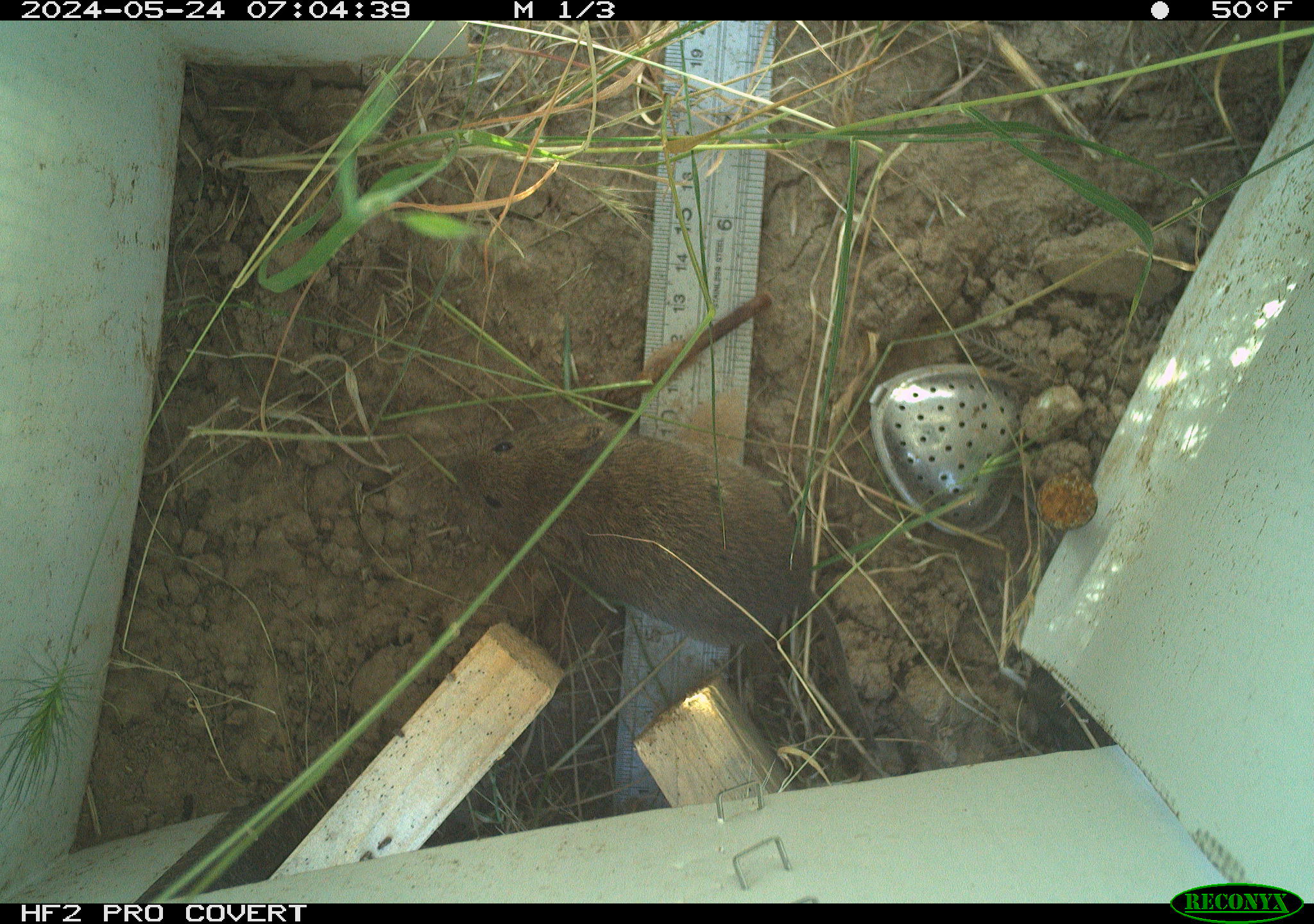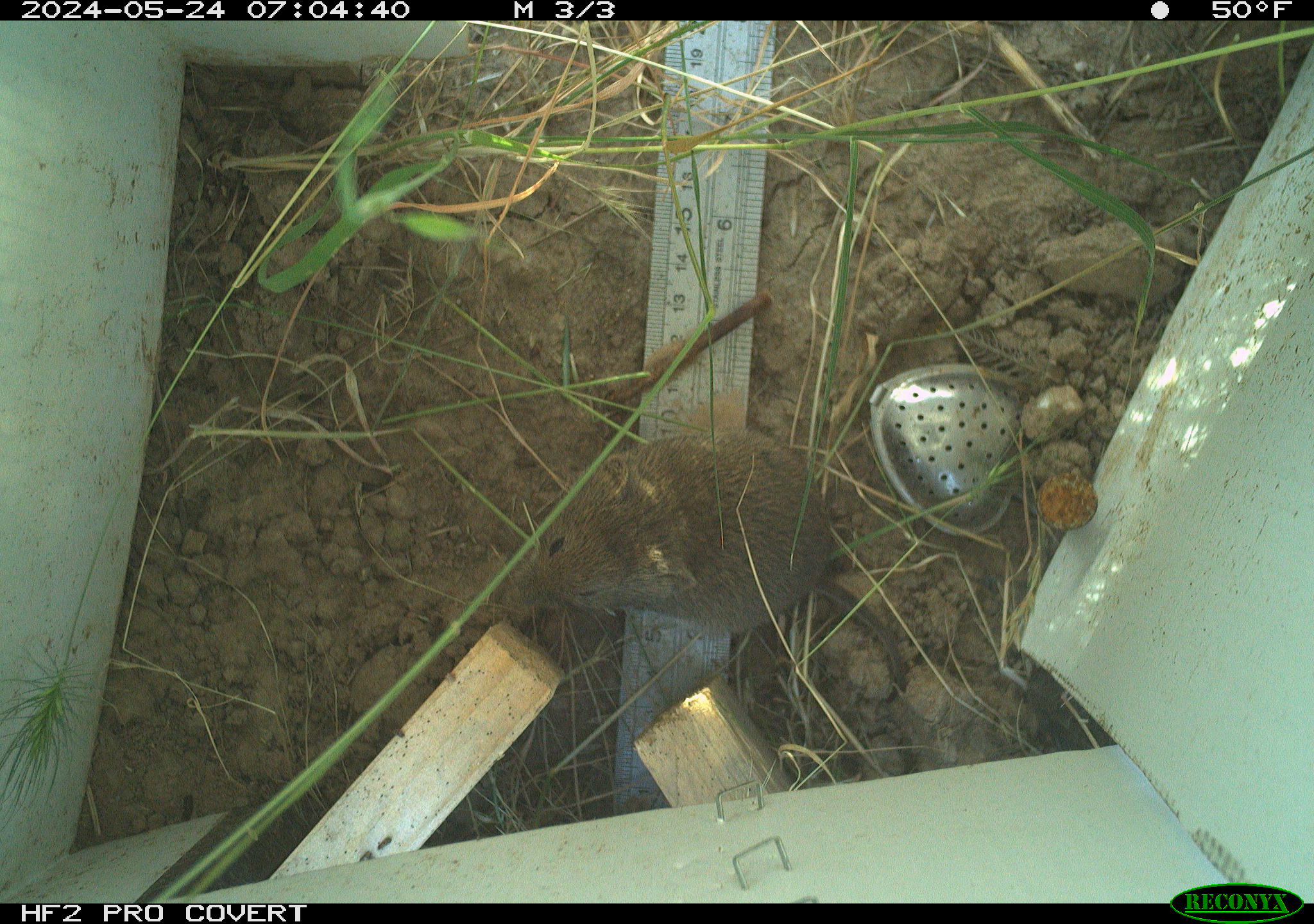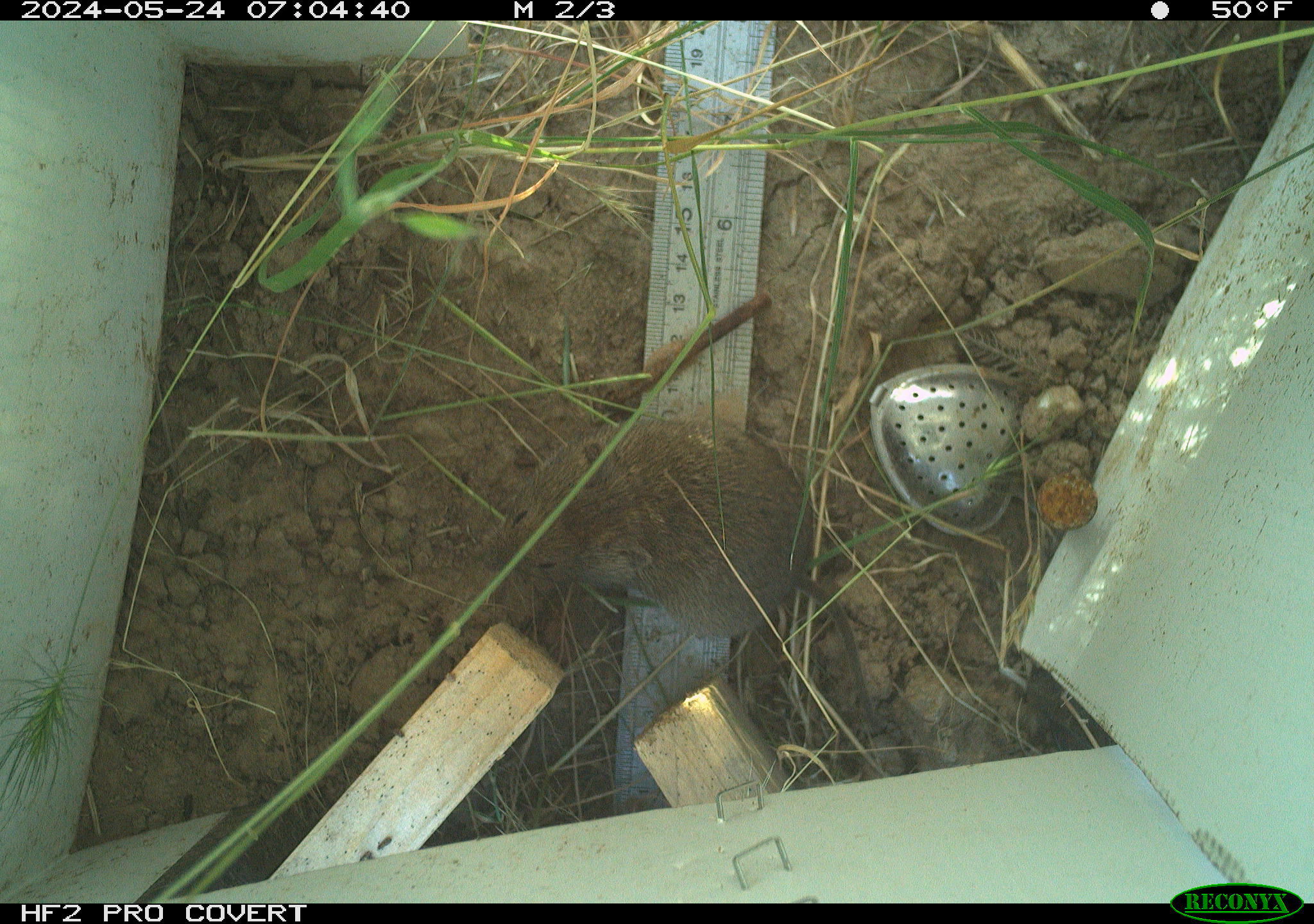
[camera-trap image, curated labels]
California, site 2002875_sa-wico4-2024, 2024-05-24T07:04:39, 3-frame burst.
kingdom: Animalia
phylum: Chordata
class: Mammalia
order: Rodentia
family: Cricetidae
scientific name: Arvicolinae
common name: voles, lemmings, and muskrats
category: arvicolinae subfamily